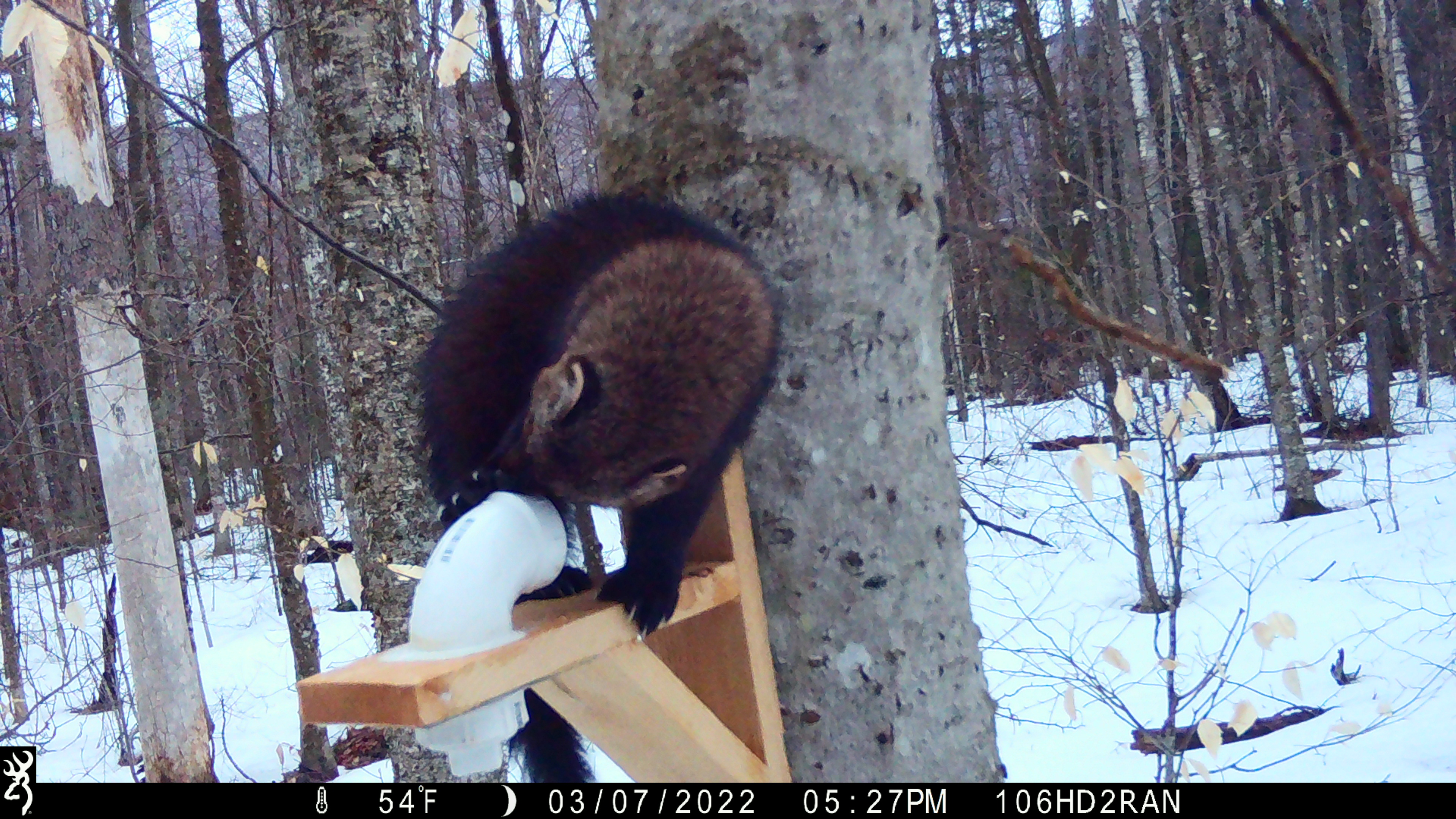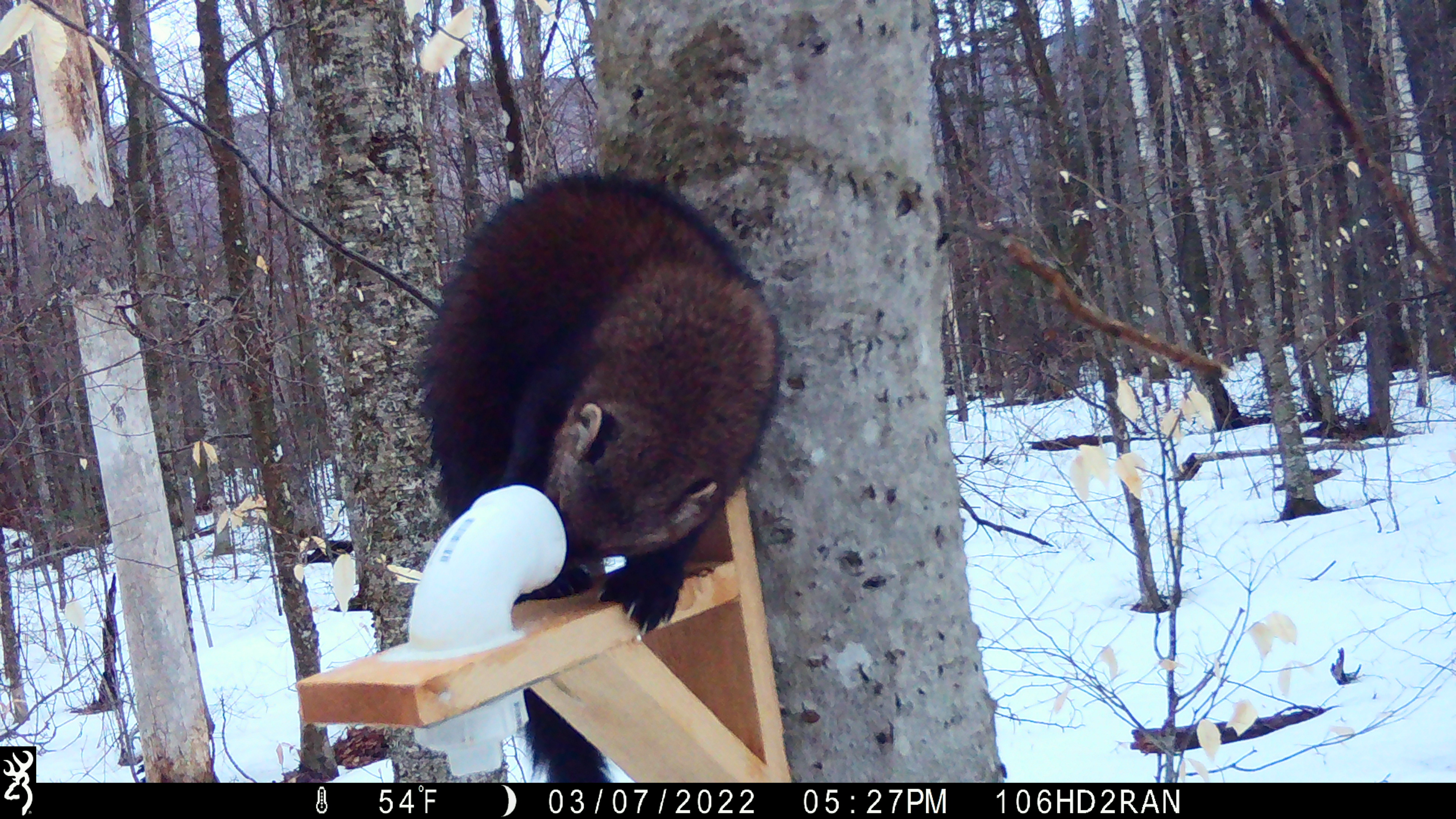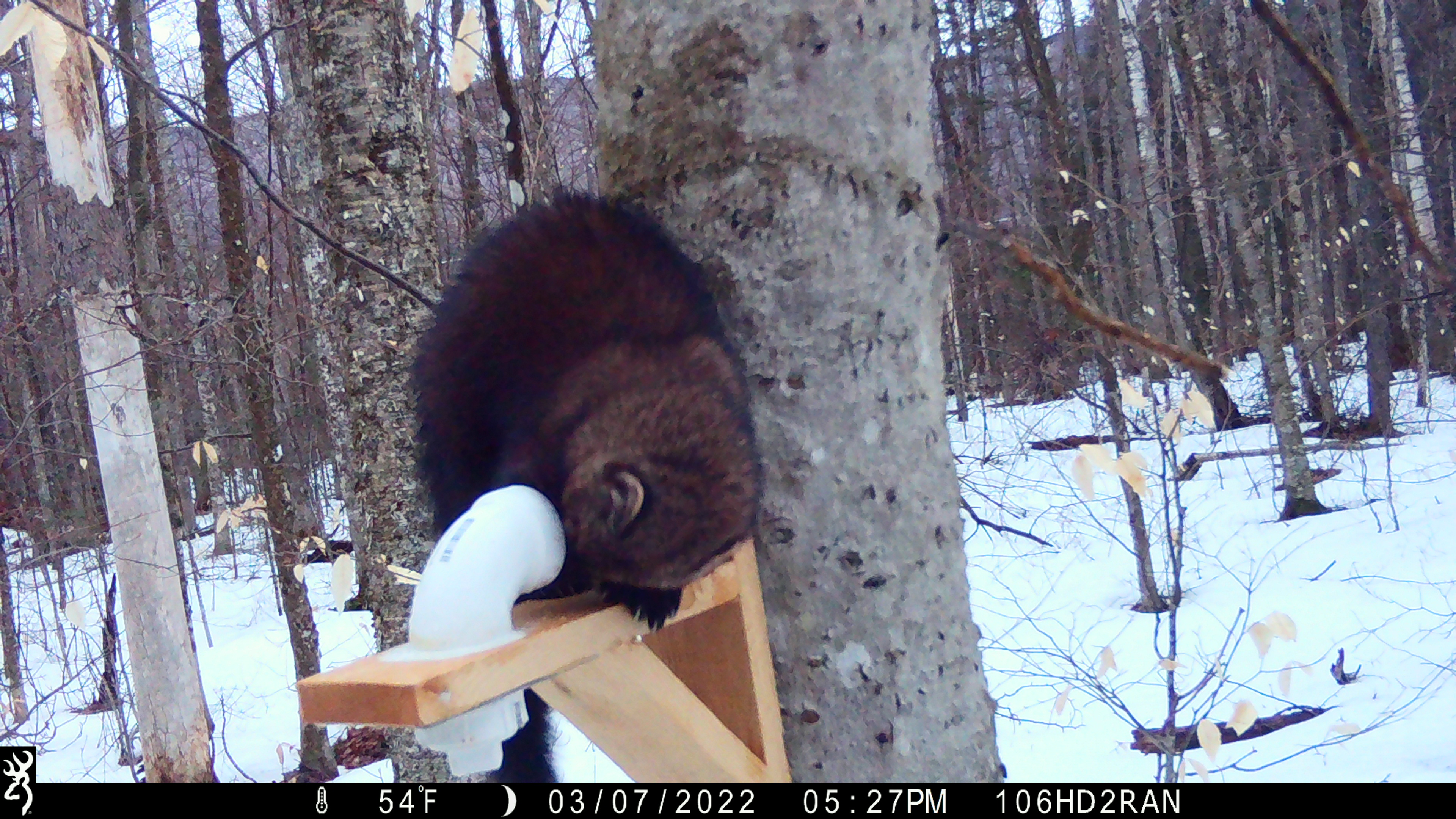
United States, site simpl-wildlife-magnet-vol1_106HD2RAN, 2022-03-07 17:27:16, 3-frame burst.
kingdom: Animalia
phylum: Chordata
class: Mammalia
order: Carnivora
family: Mustelidae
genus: Pekania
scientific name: Pekania pennanti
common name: fisher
Fisher (Pekania pennanti).